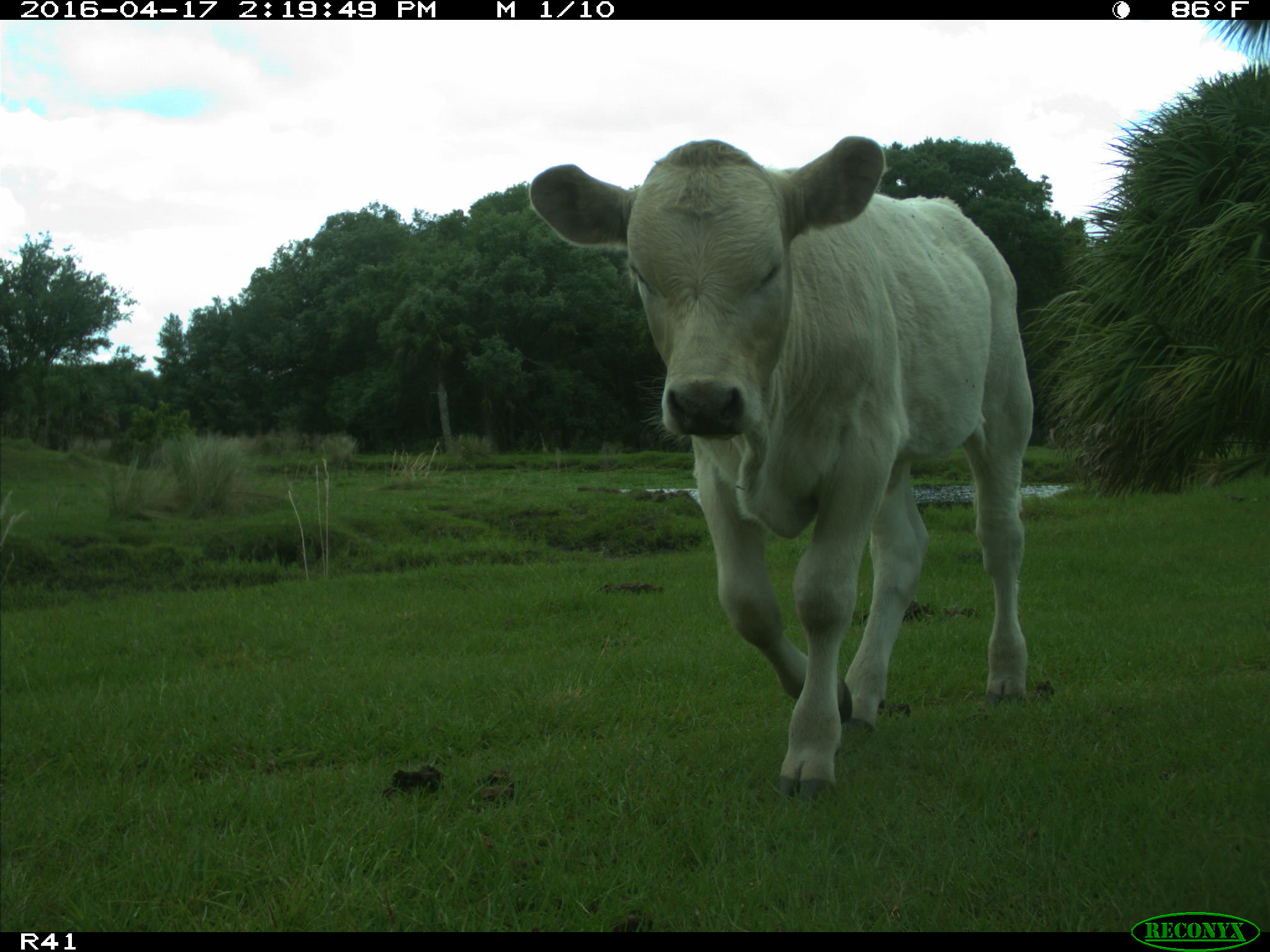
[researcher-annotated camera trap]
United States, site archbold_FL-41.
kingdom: Animalia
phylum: Chordata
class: Mammalia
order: Artiodactyla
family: Bovidae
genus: Bos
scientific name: Bos taurus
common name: domestic cow